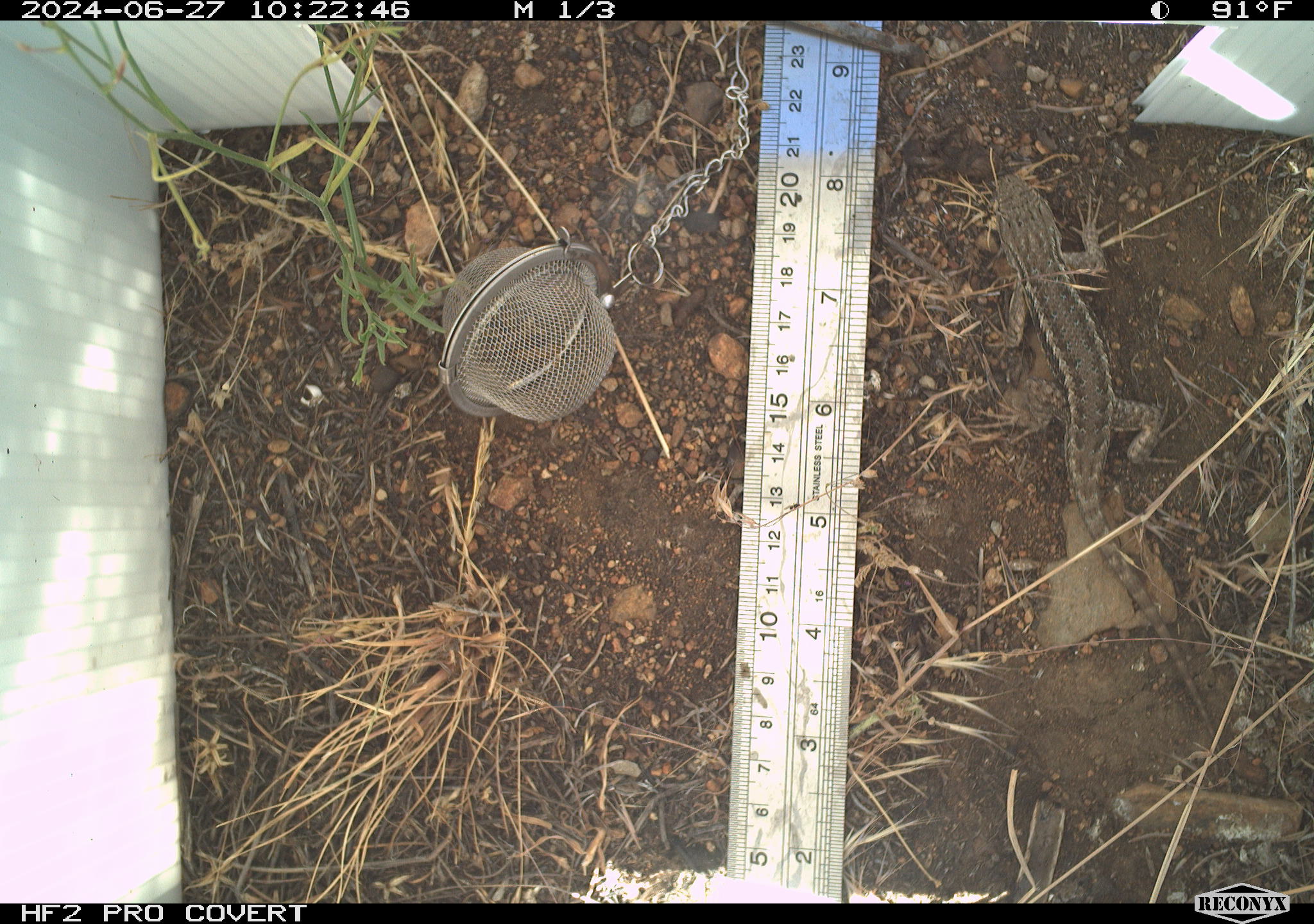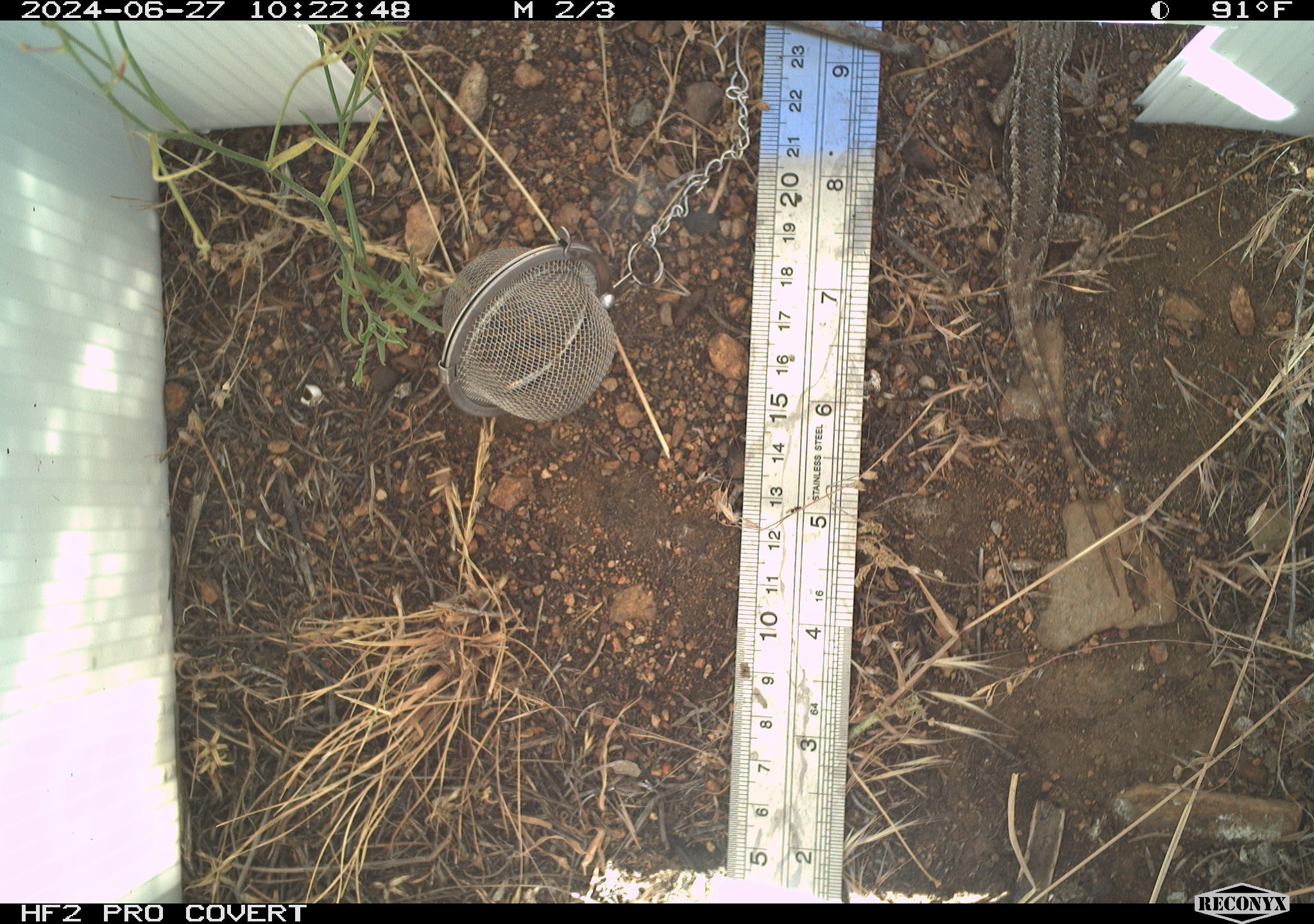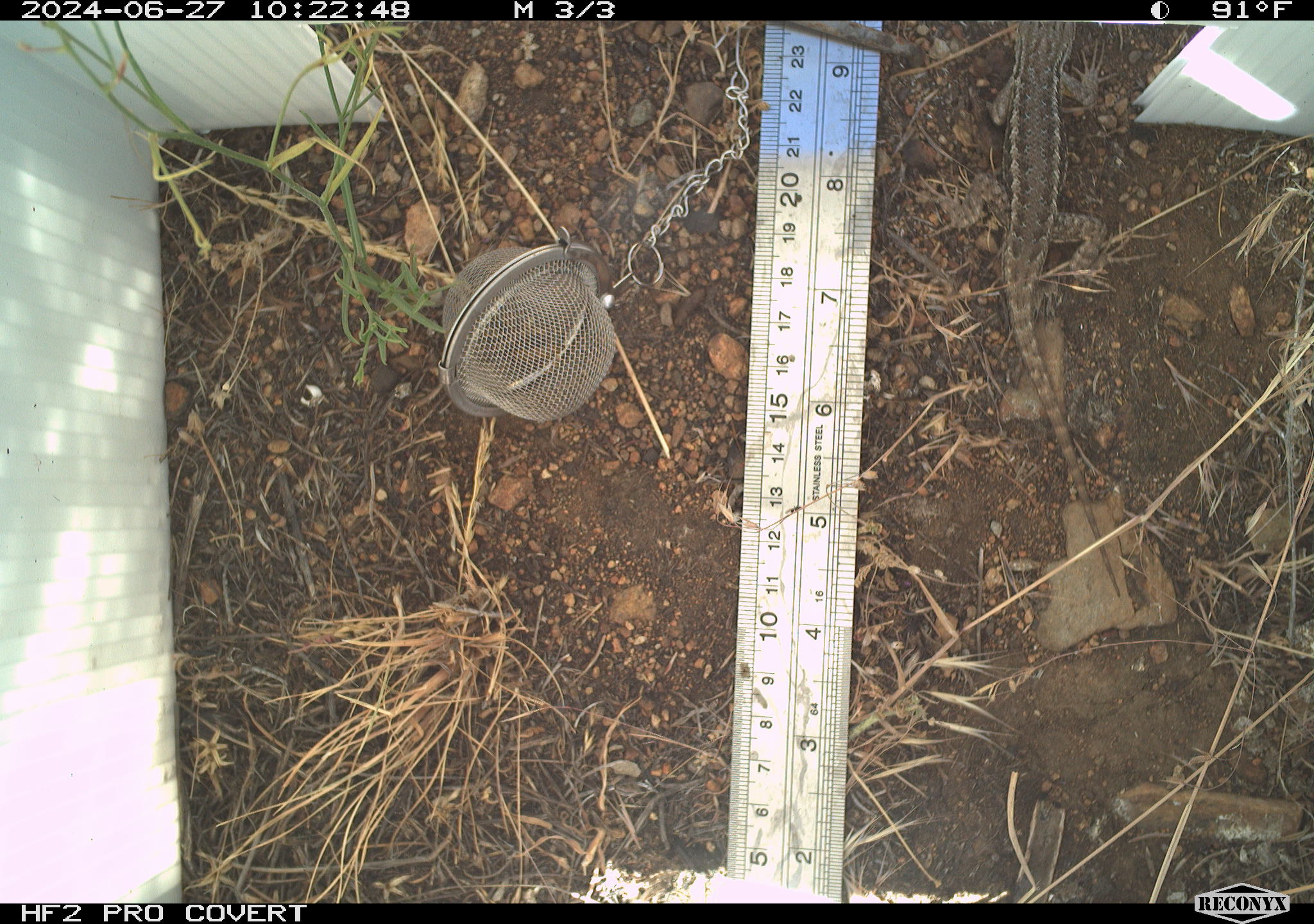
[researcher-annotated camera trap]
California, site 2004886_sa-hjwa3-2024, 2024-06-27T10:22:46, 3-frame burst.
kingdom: Animalia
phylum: Chordata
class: Reptilia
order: Squamata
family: Phrynosomatidae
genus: Sceloporus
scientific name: Sceloporus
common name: spiny lizards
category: sceloporus species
Sceloporus species (spiny lizards) (Sceloporus).